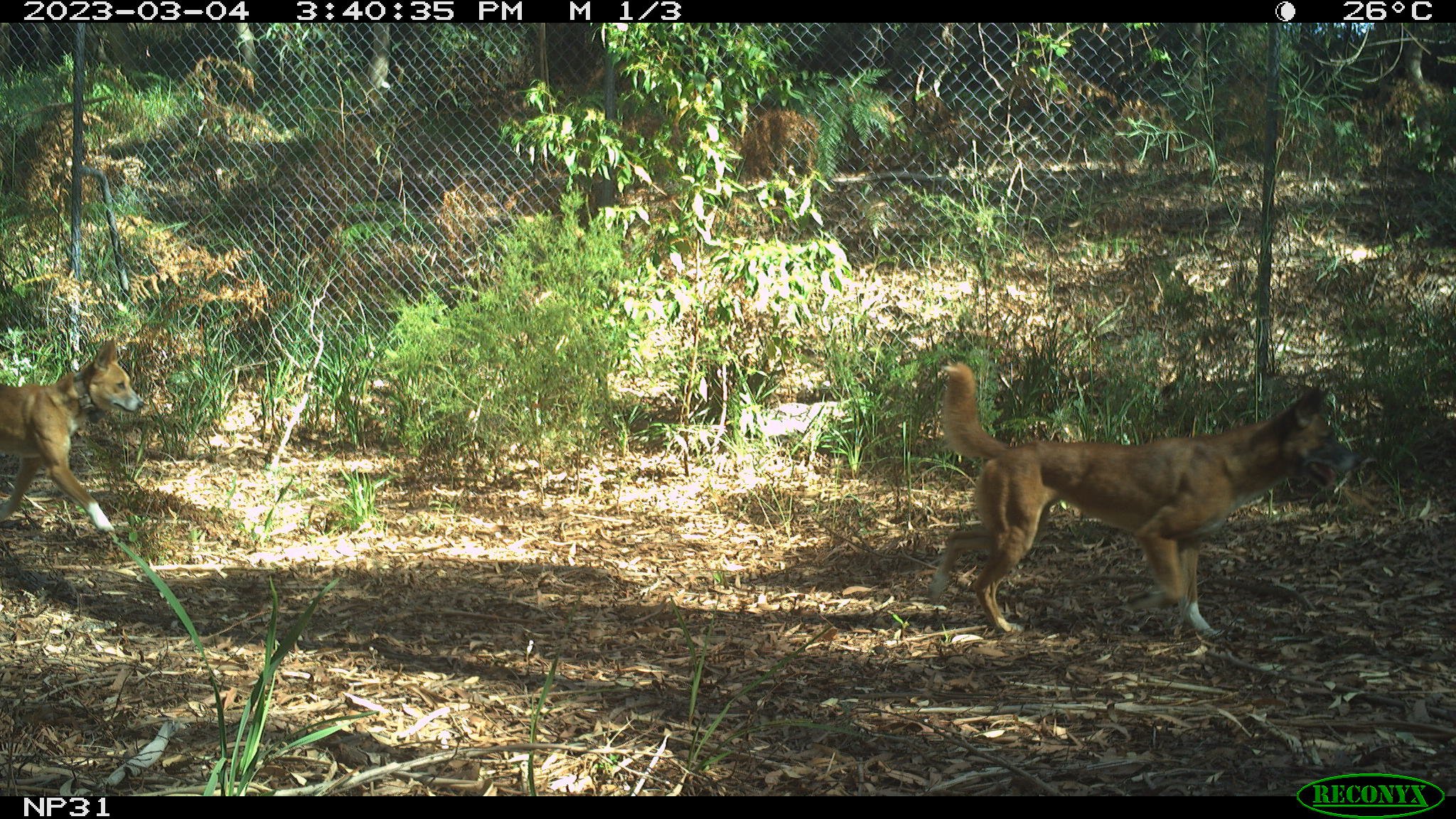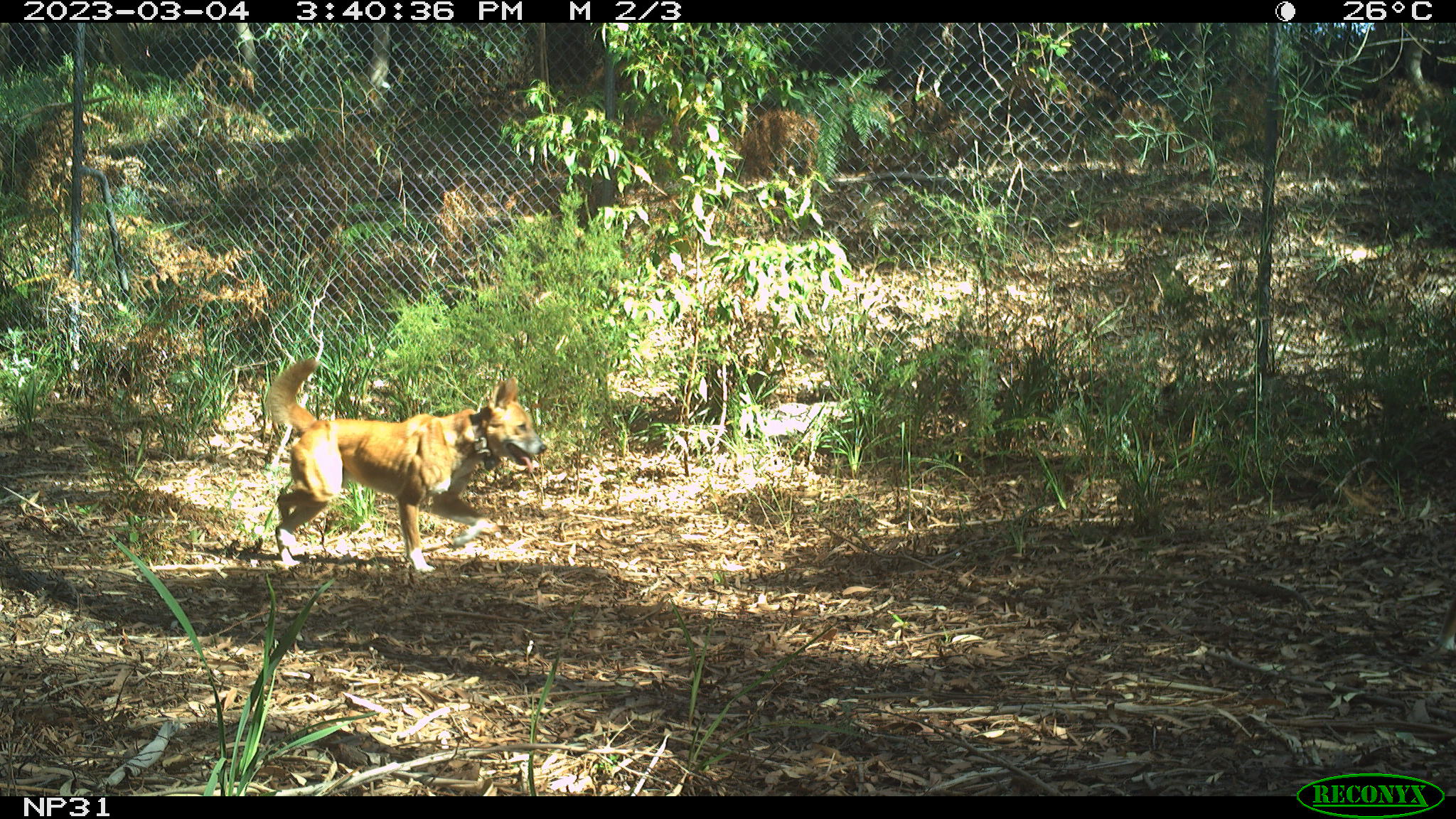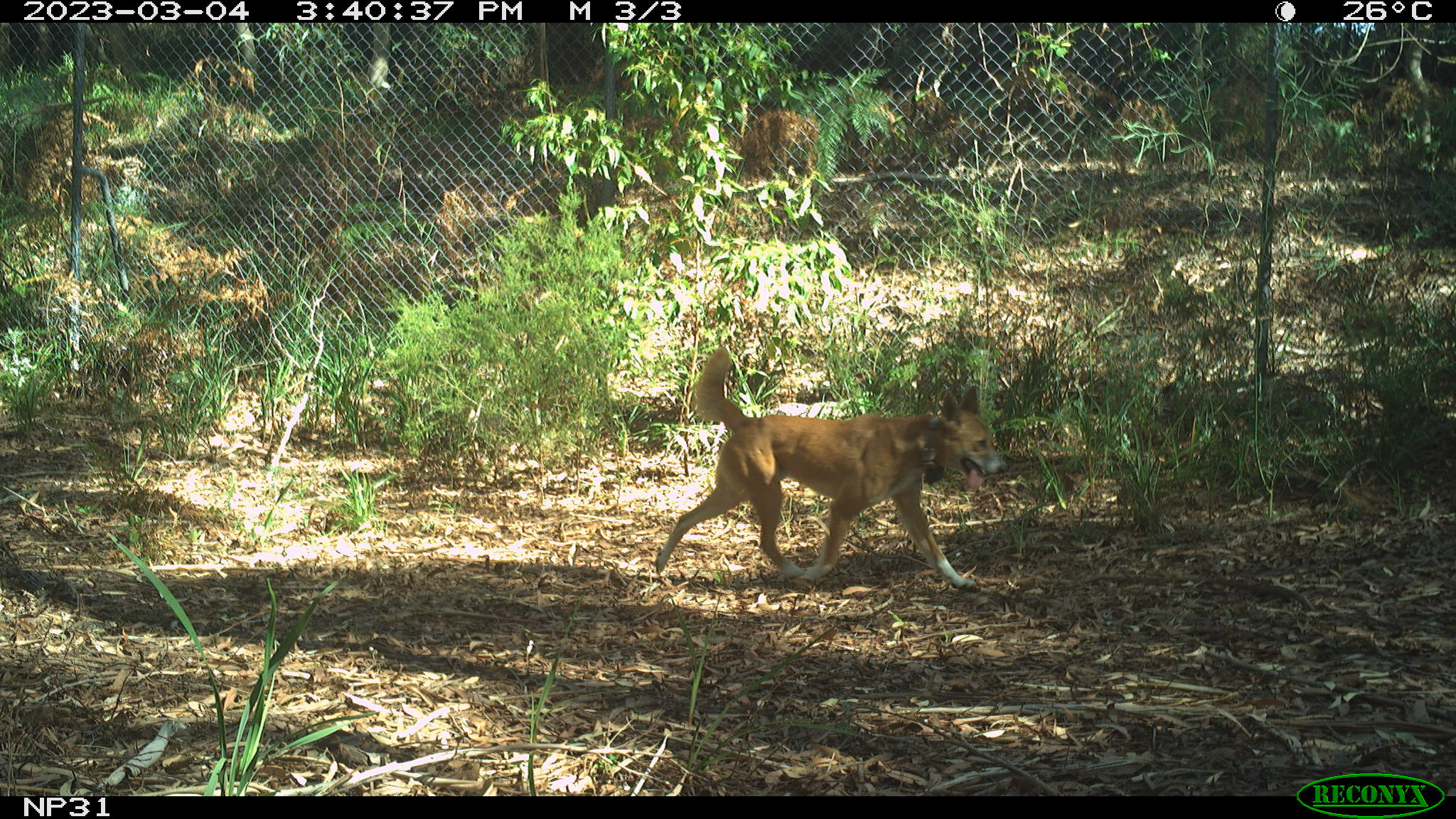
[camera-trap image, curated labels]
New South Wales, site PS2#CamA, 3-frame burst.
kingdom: Animalia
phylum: Chordata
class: Mammalia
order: Carnivora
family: Canidae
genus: Canis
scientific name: Canis familiaris dingo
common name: dingo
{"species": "dingo (Canis familiaris dingo)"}